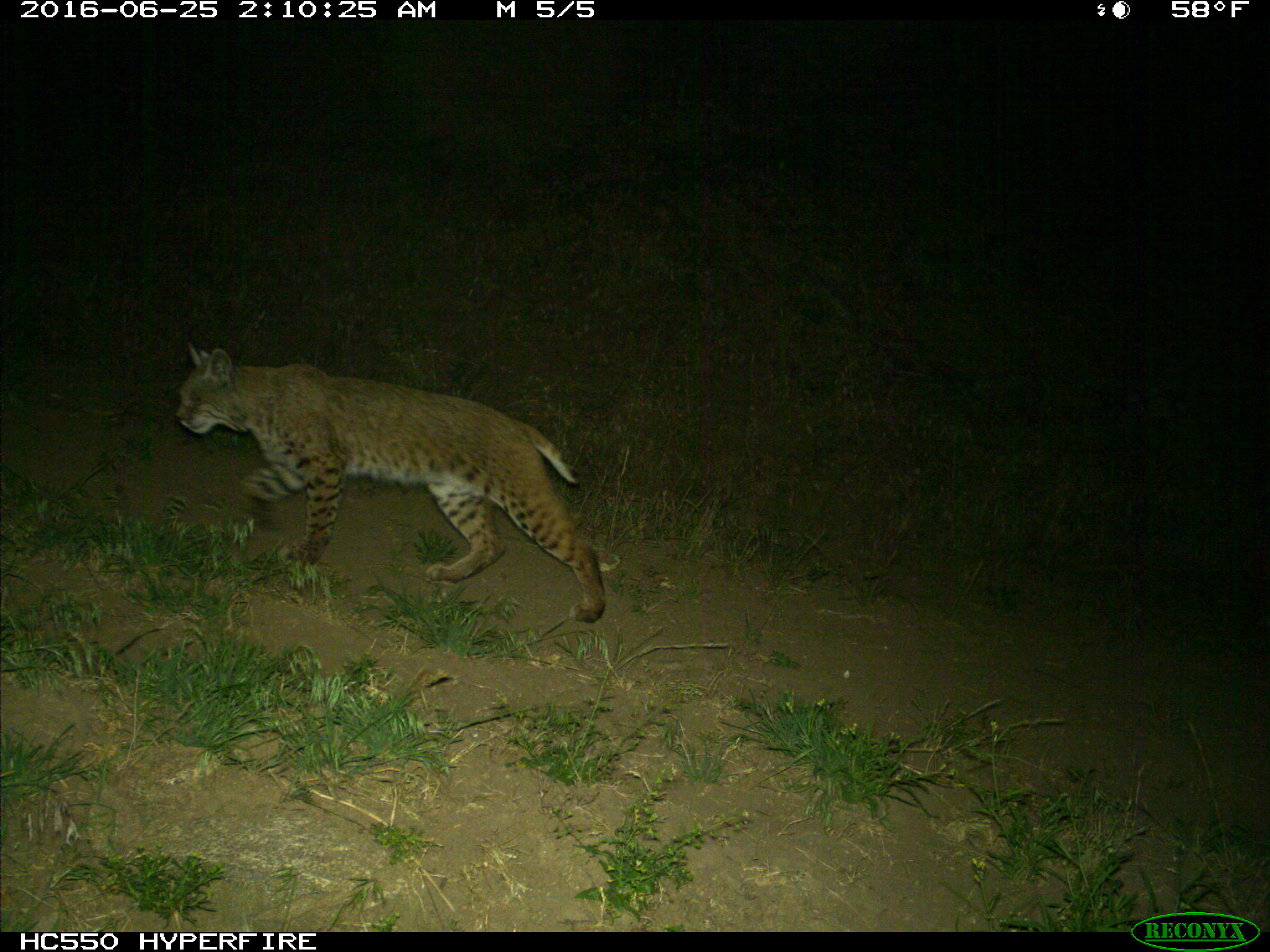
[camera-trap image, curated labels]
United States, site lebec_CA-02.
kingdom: Animalia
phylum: Chordata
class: Mammalia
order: Carnivora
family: Felidae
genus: Lynx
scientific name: Lynx rufus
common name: bobcat